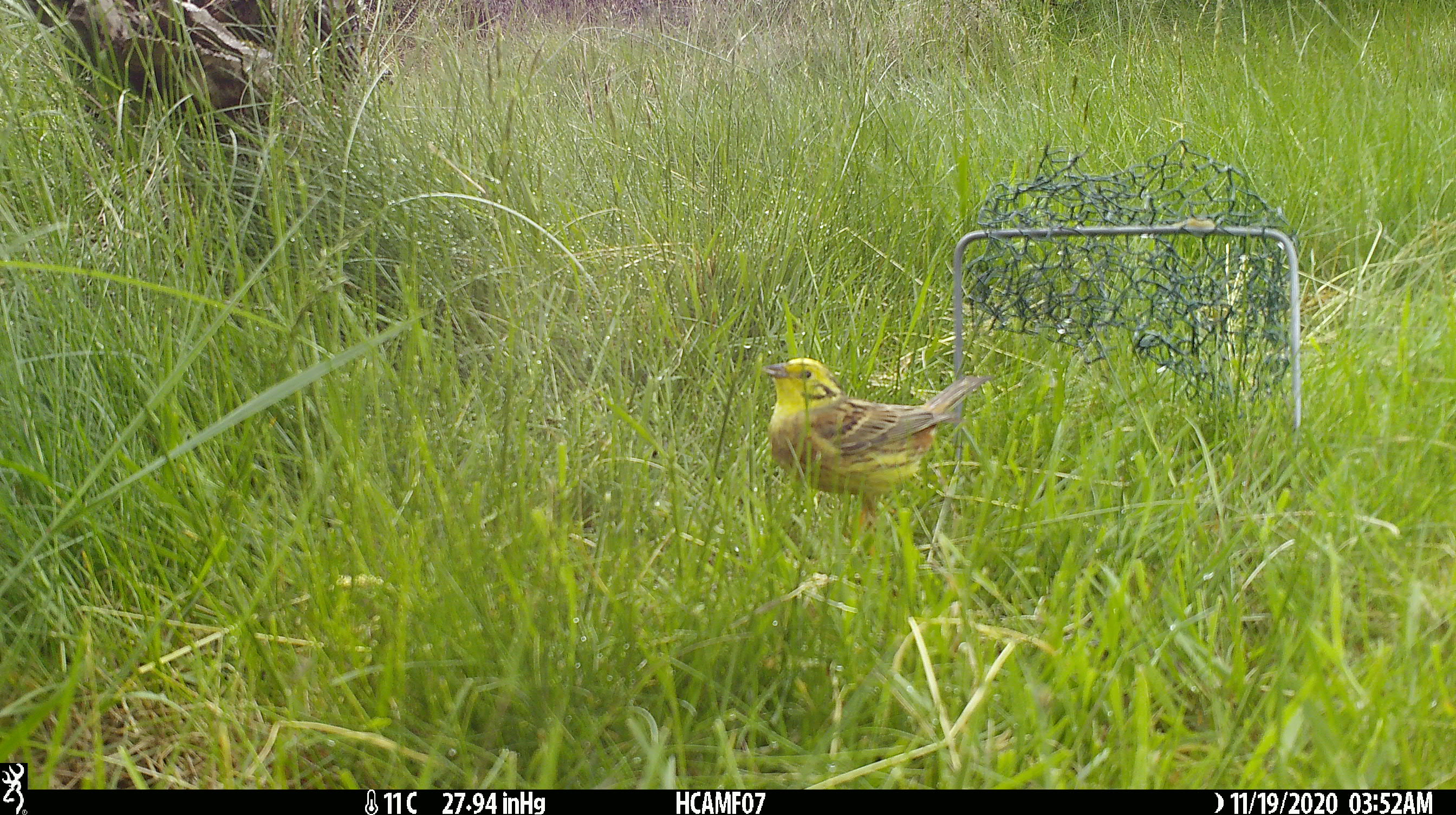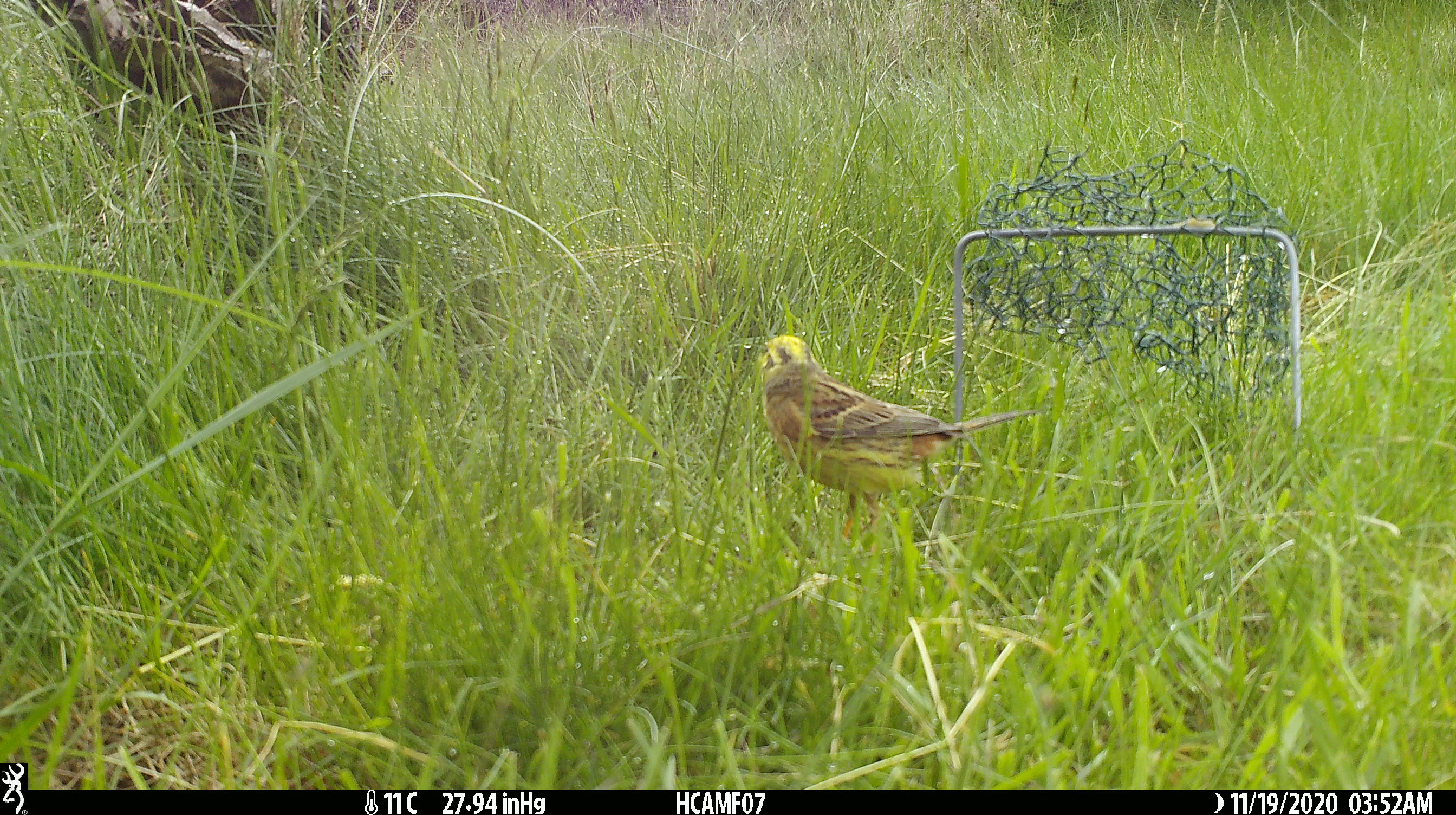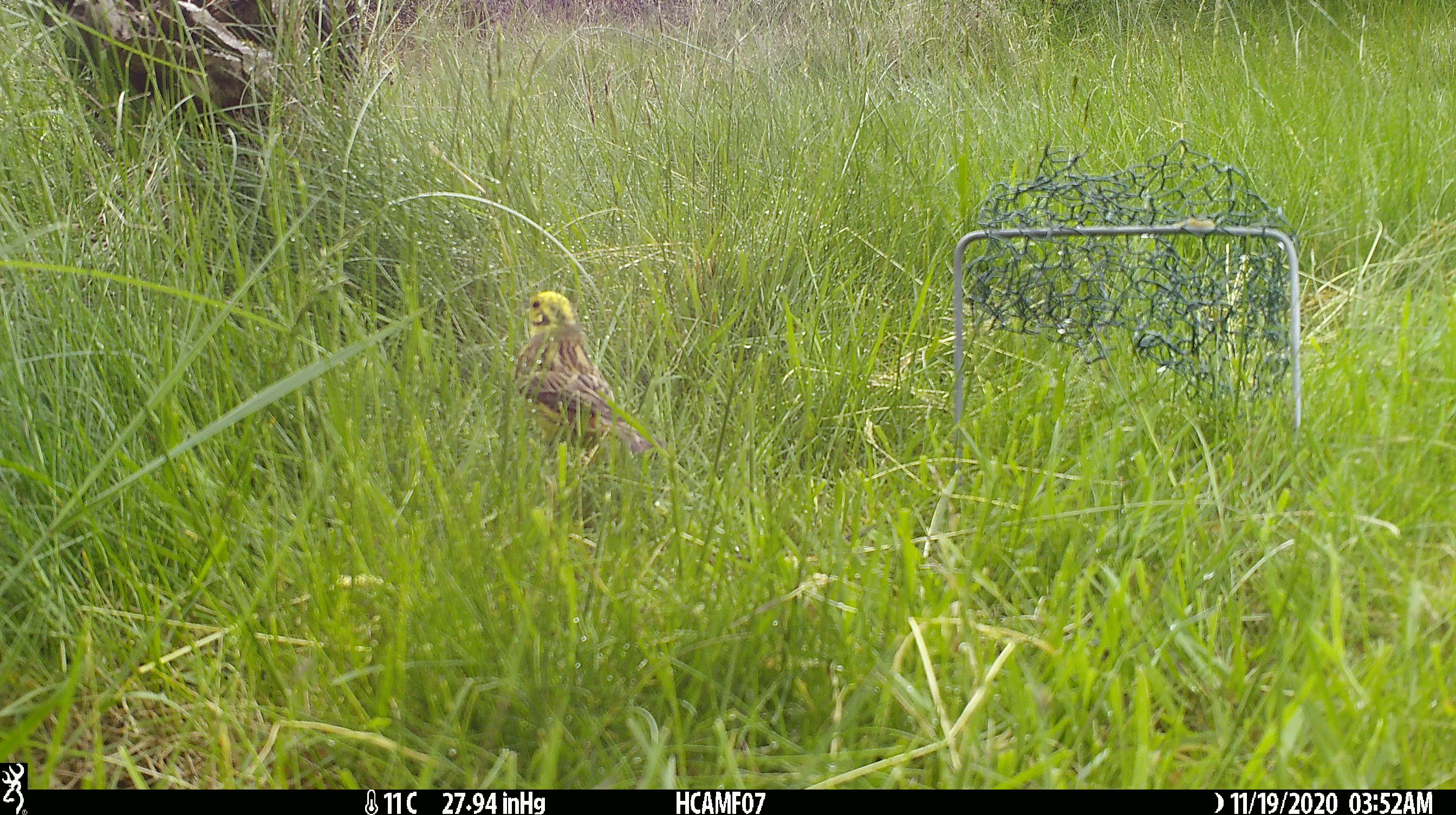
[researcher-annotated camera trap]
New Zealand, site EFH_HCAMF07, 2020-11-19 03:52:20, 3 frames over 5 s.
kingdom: Animalia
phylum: Chordata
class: Aves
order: Passeriformes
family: Emberizidae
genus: Emberiza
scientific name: Emberiza citrinella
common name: yellowhammer